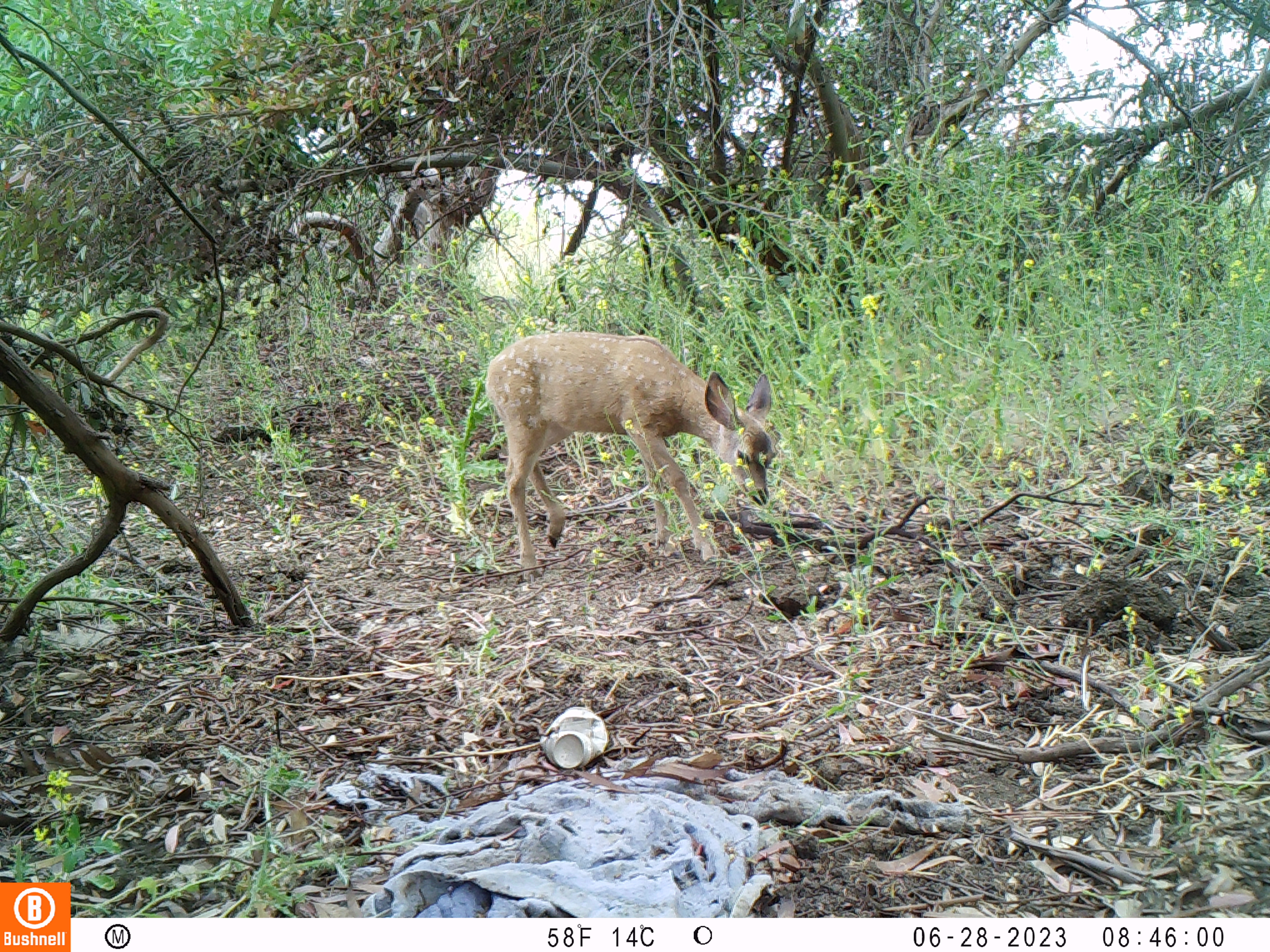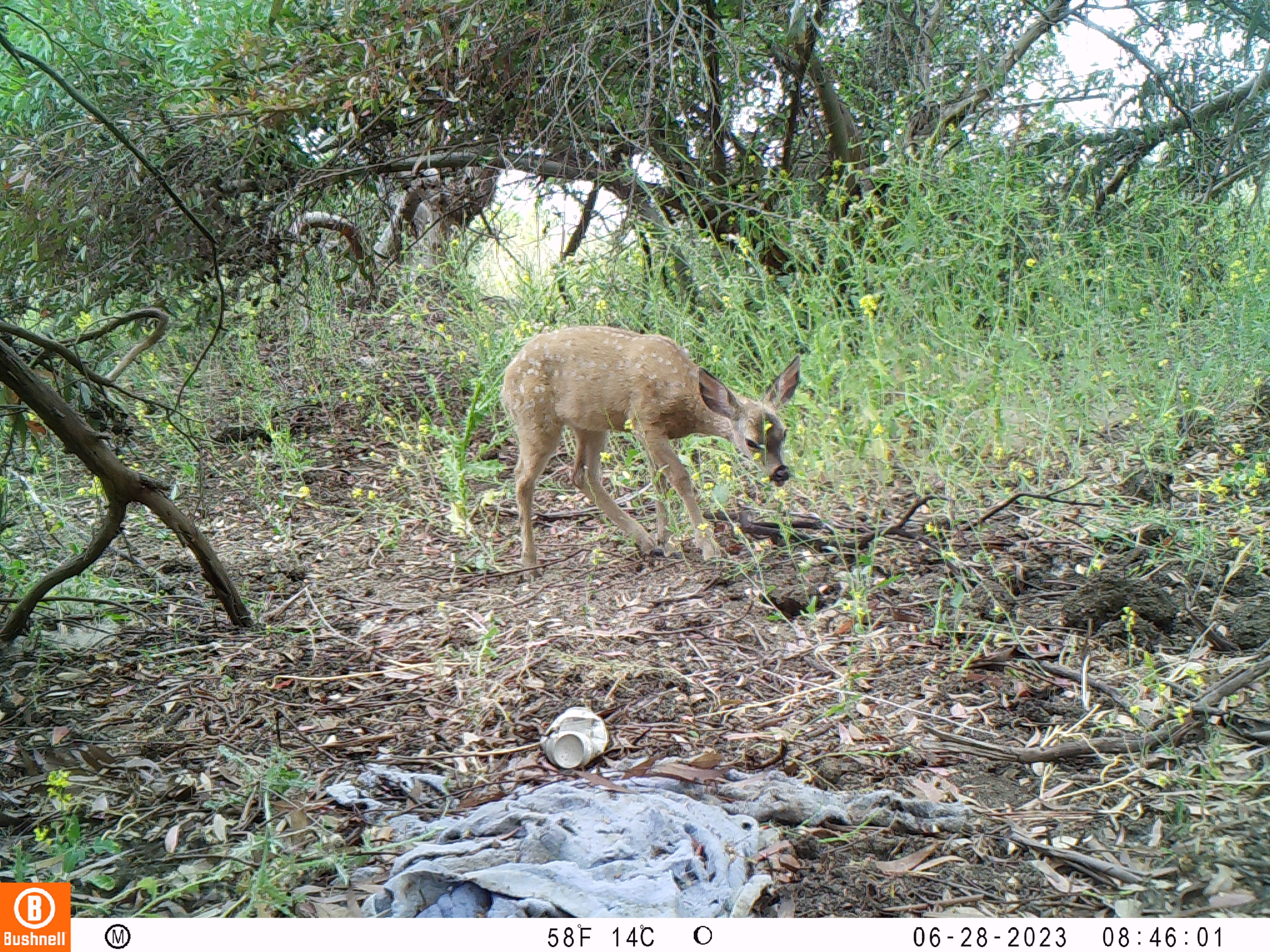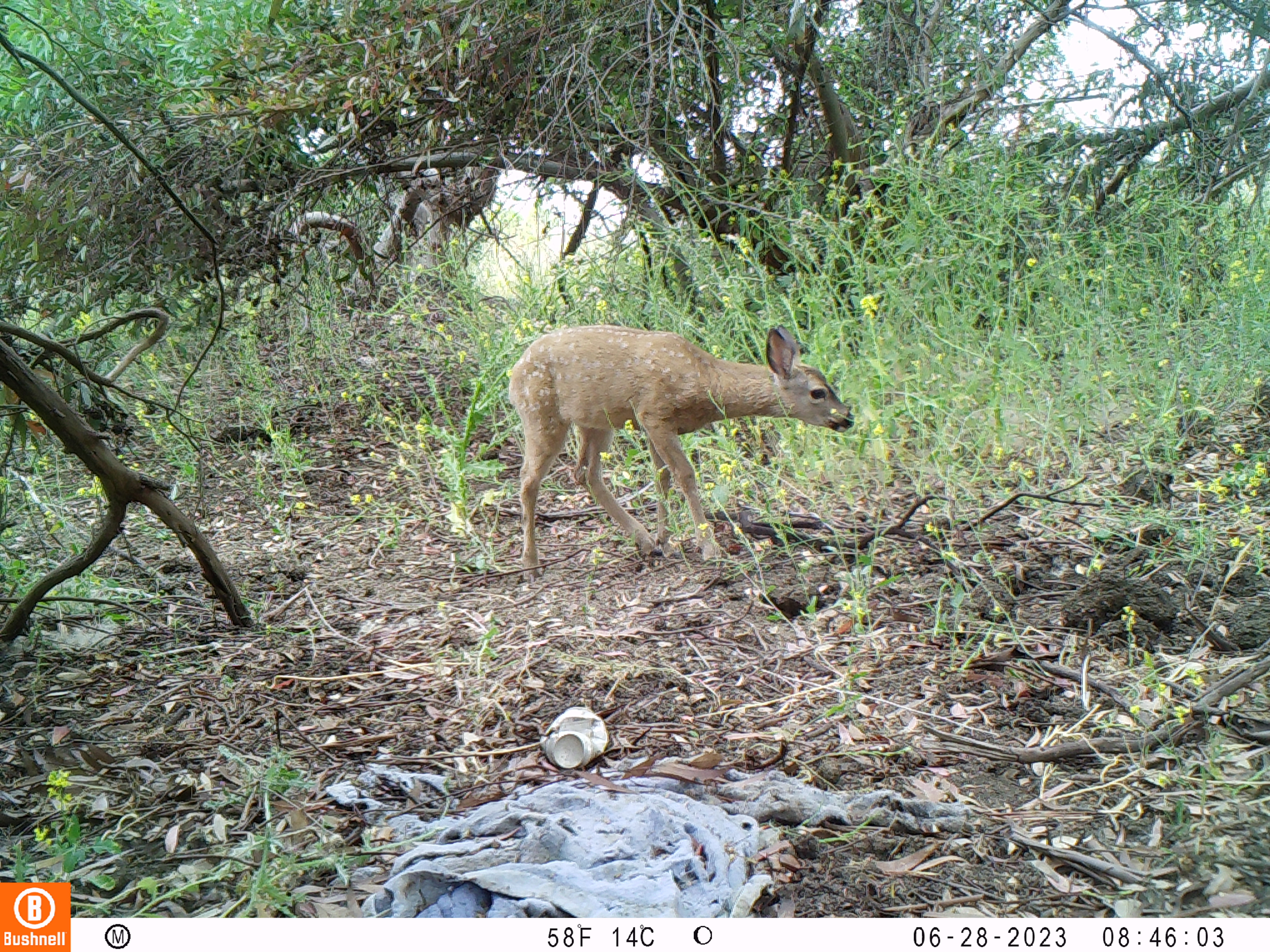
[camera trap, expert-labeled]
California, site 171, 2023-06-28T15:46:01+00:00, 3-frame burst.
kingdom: Animalia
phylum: Chordata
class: Mammalia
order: Artiodactyla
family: Cervidae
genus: Odocoileus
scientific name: Odocoileus hemionus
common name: mule deer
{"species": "mule deer (Odocoileus hemionus)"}